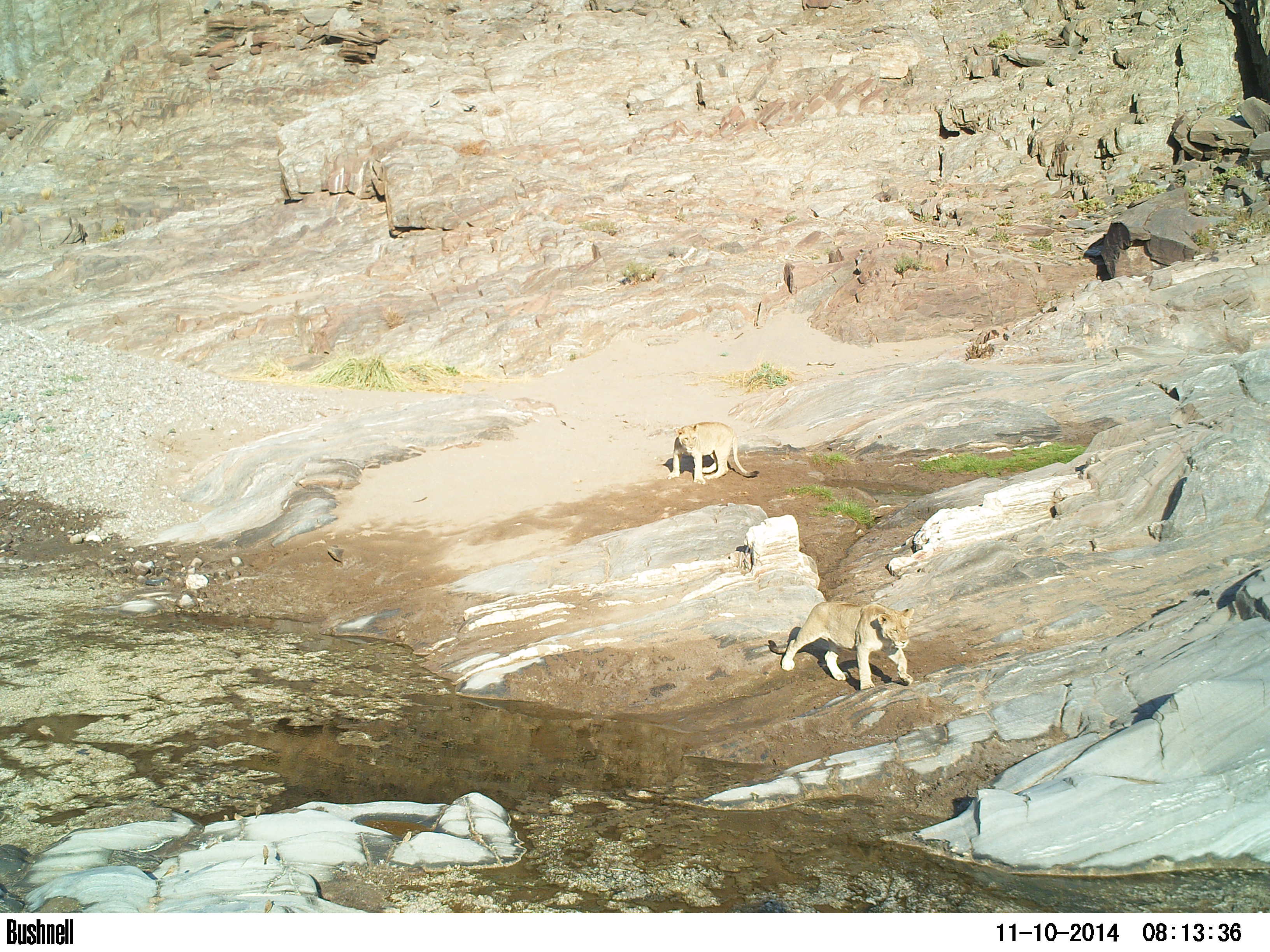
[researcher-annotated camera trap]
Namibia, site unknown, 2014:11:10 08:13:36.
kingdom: Animalia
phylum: Chordata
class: Mammalia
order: Carnivora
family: Felidae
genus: Panthera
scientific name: Panthera leo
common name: lion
Panthera leo (lion).